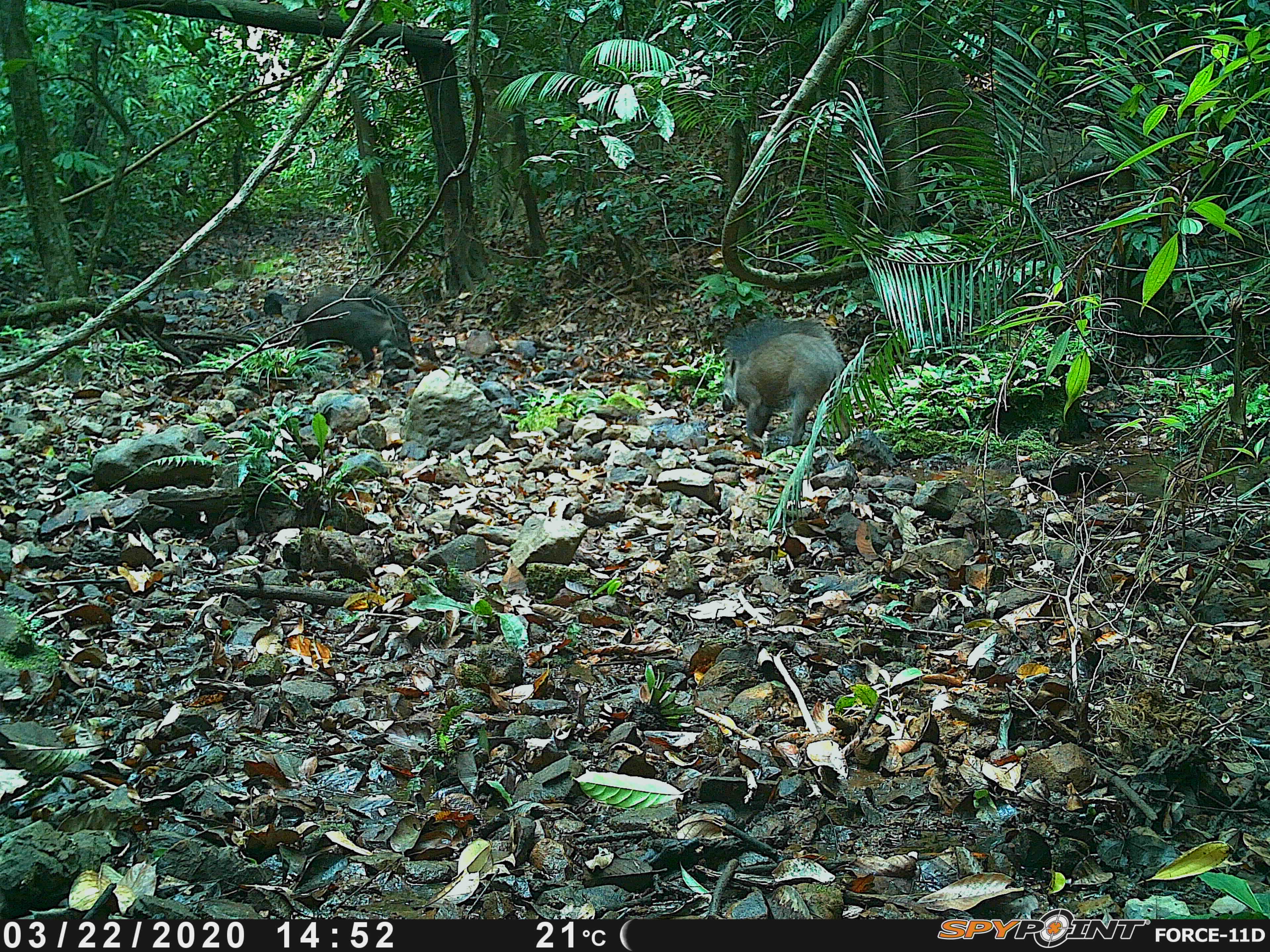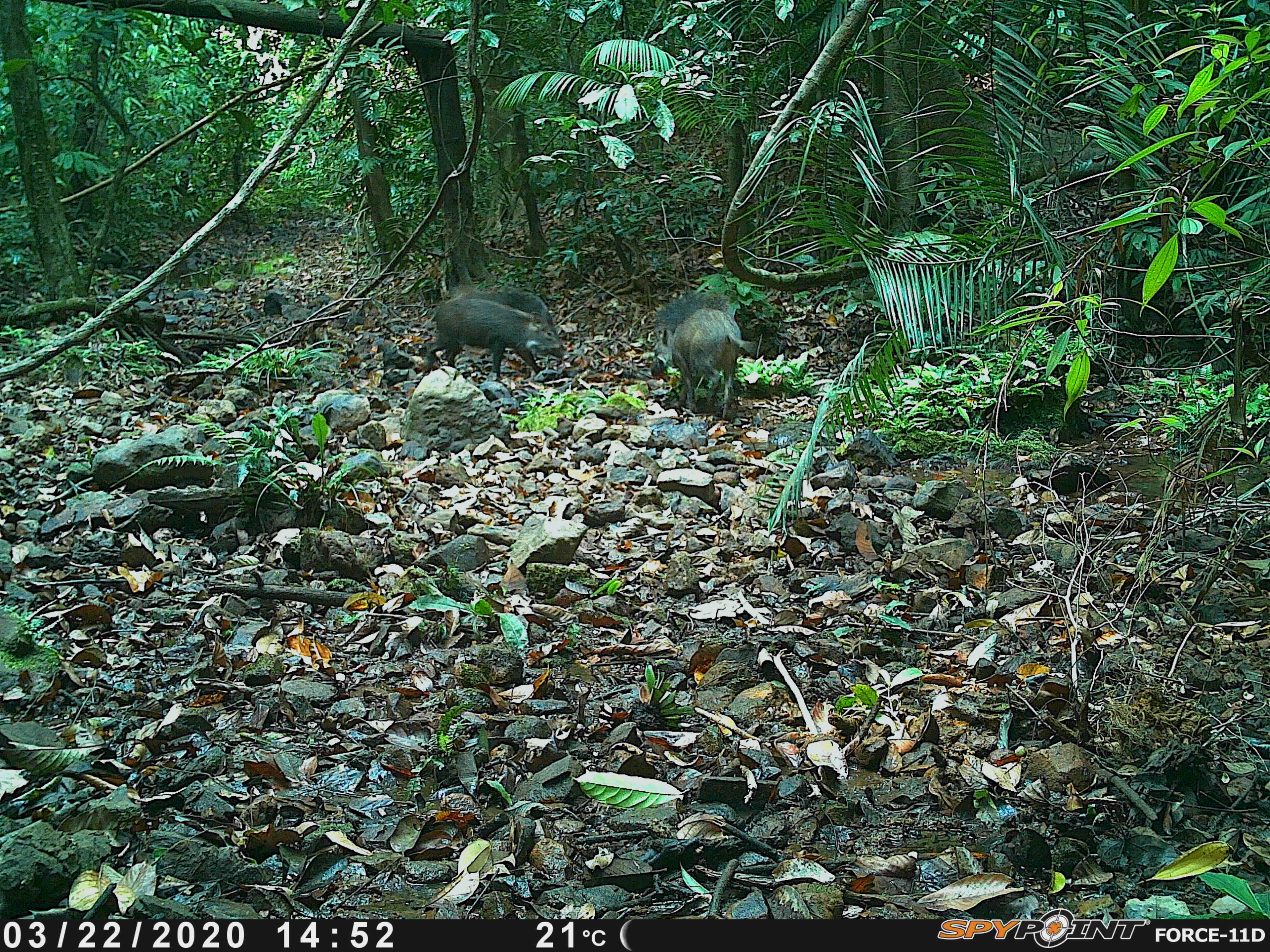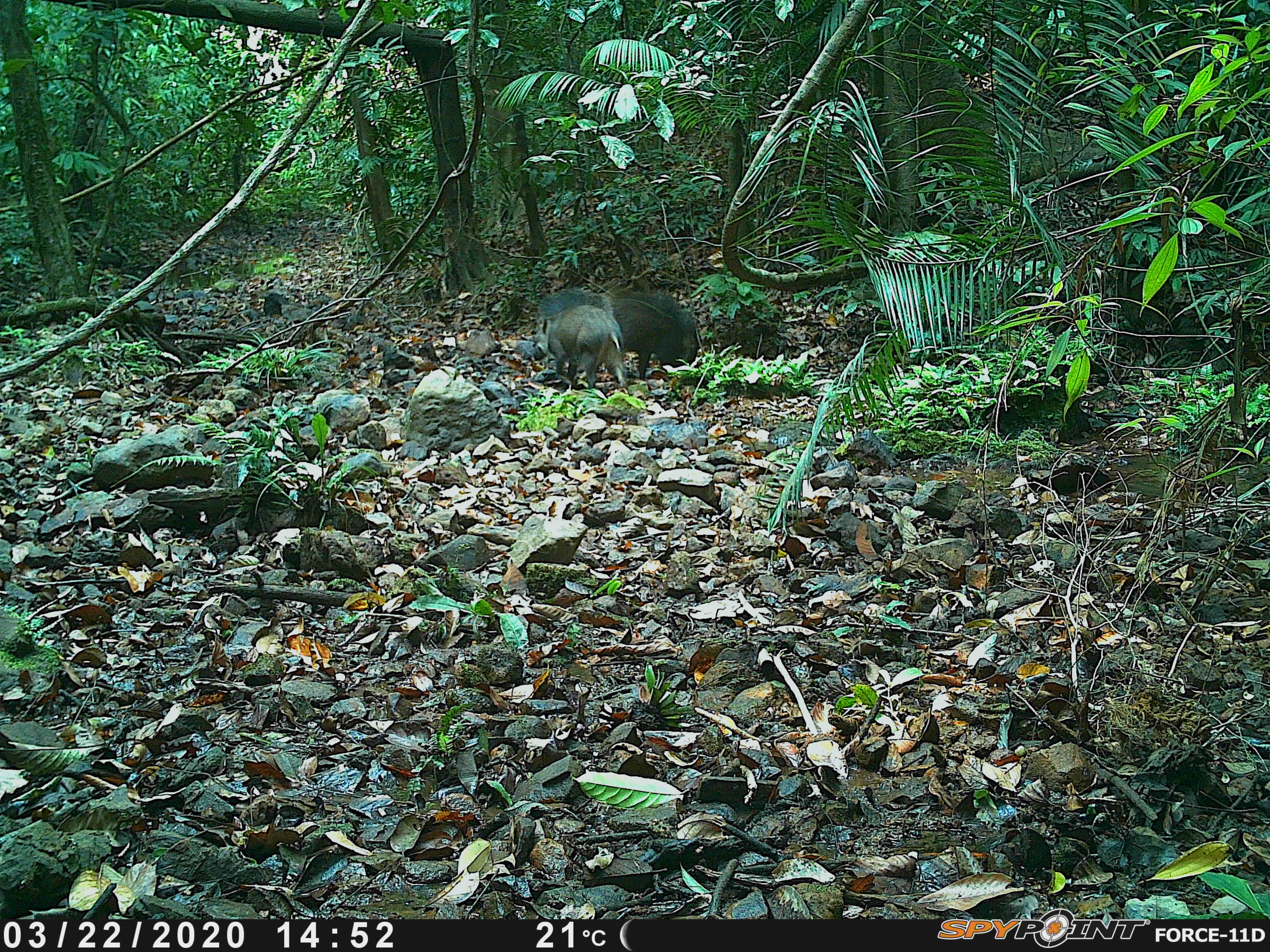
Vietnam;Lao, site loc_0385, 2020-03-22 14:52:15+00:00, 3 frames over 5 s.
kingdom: Animalia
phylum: Chordata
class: Mammalia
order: Artiodactyla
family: Suidae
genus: Sus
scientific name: Sus scrofa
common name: eurasian wild pig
Eurasian wild pig (Sus scrofa). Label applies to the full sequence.